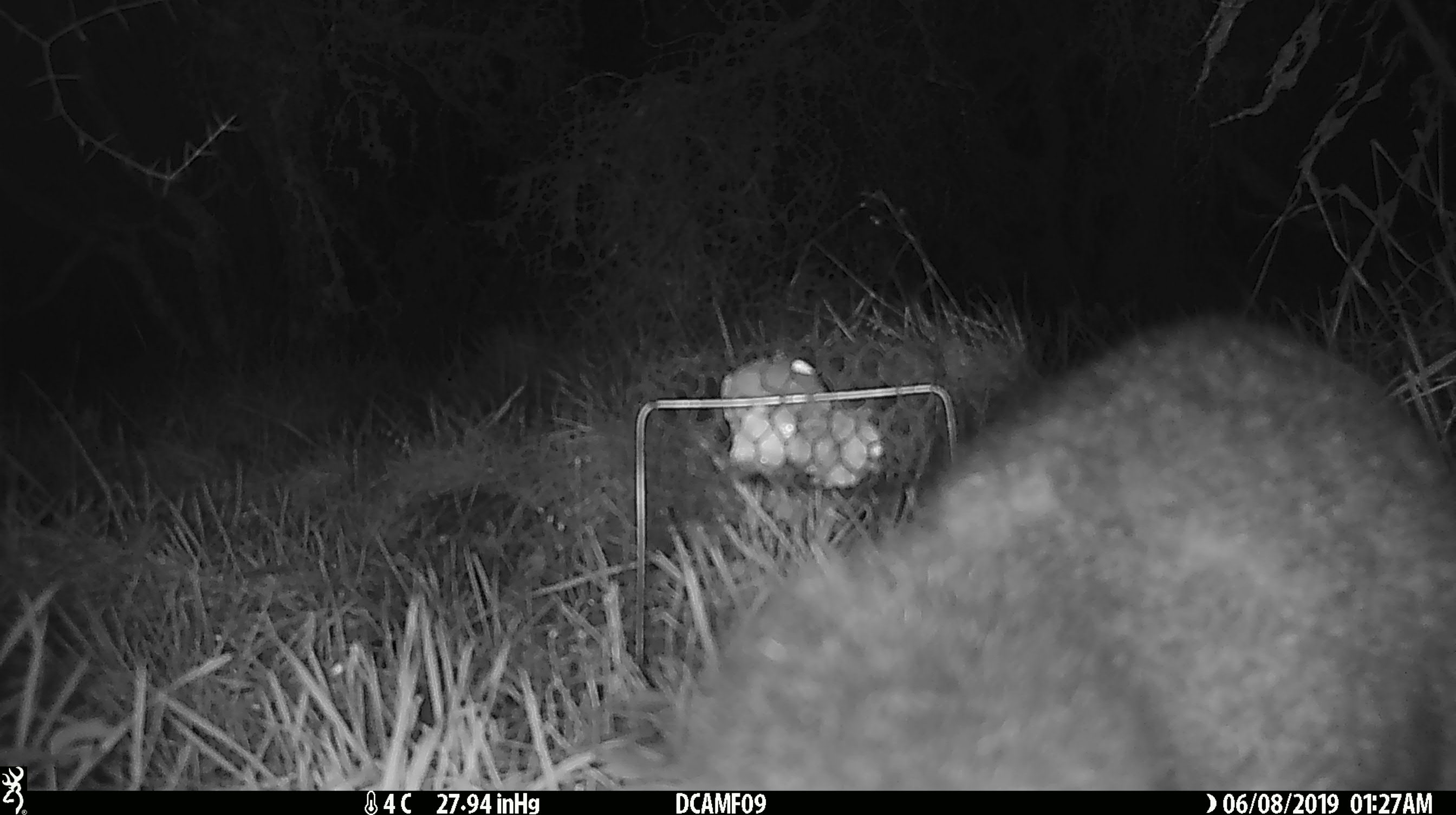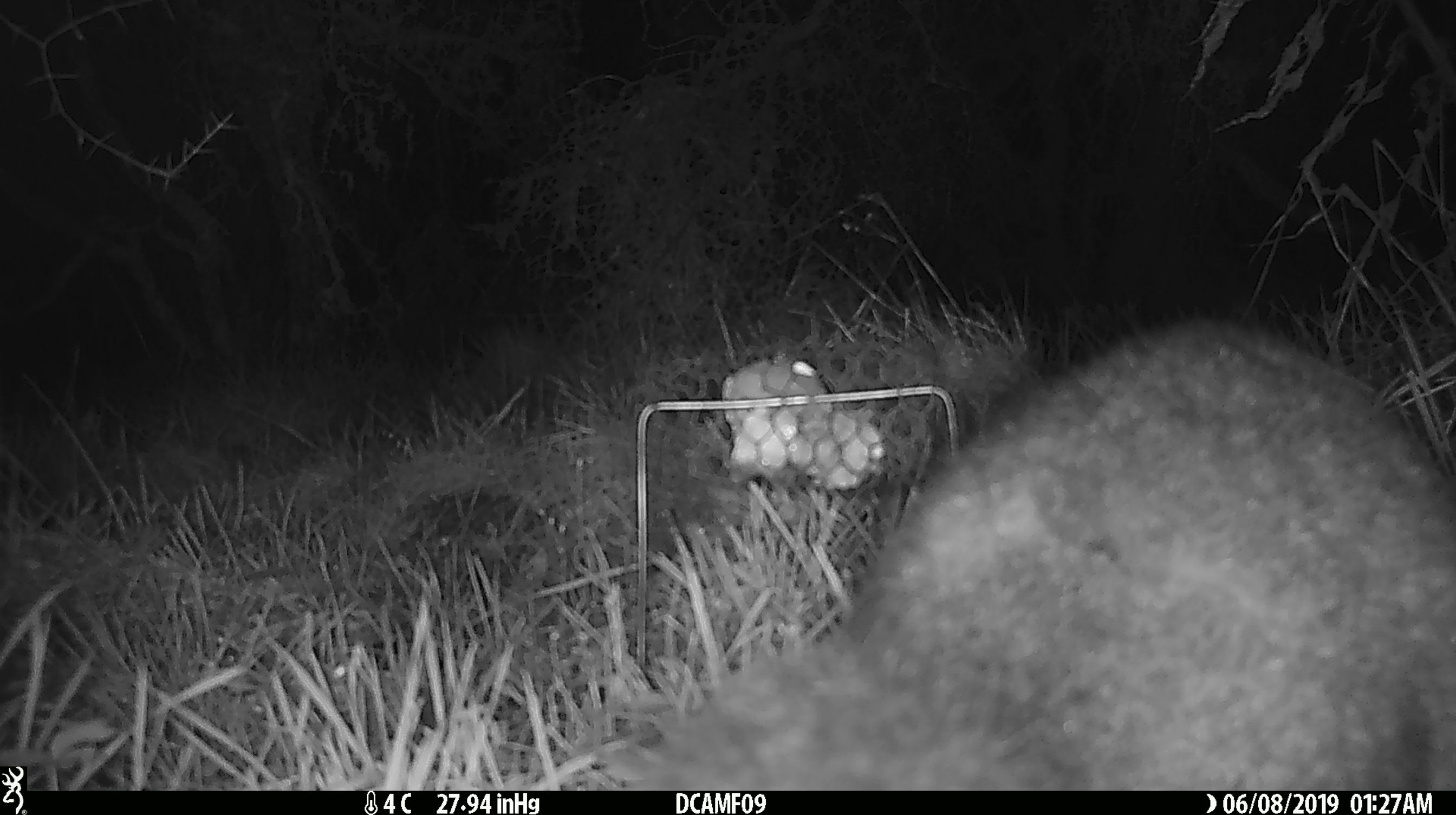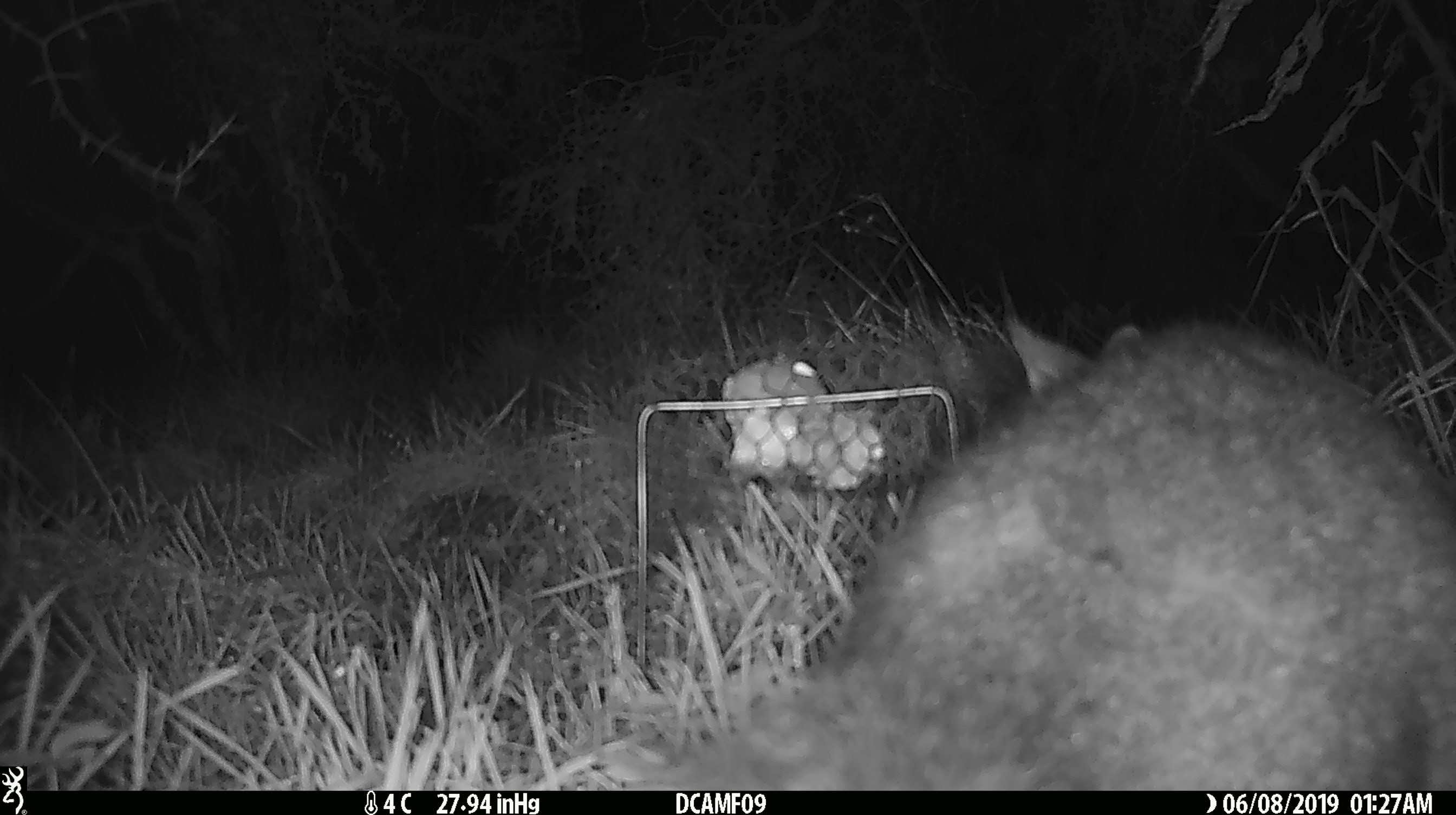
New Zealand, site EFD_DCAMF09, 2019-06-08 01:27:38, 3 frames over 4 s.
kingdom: Animalia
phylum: Chordata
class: Mammalia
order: Diprotodontia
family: Phalangeridae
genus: Trichosurus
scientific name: Trichosurus vulpecula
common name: common brushtail possum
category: possum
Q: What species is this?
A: Possum (common brushtail possum) (Trichosurus vulpecula).